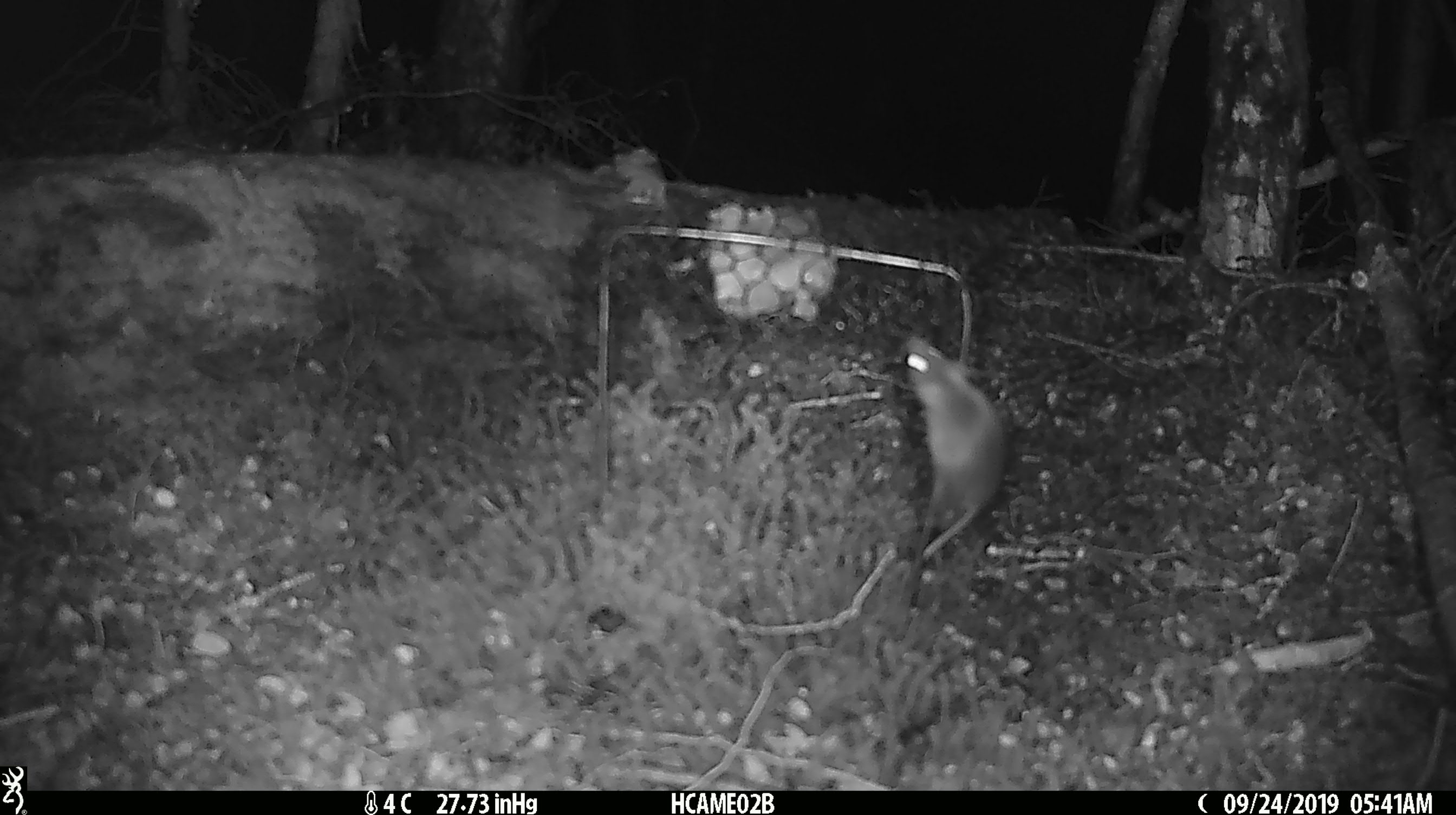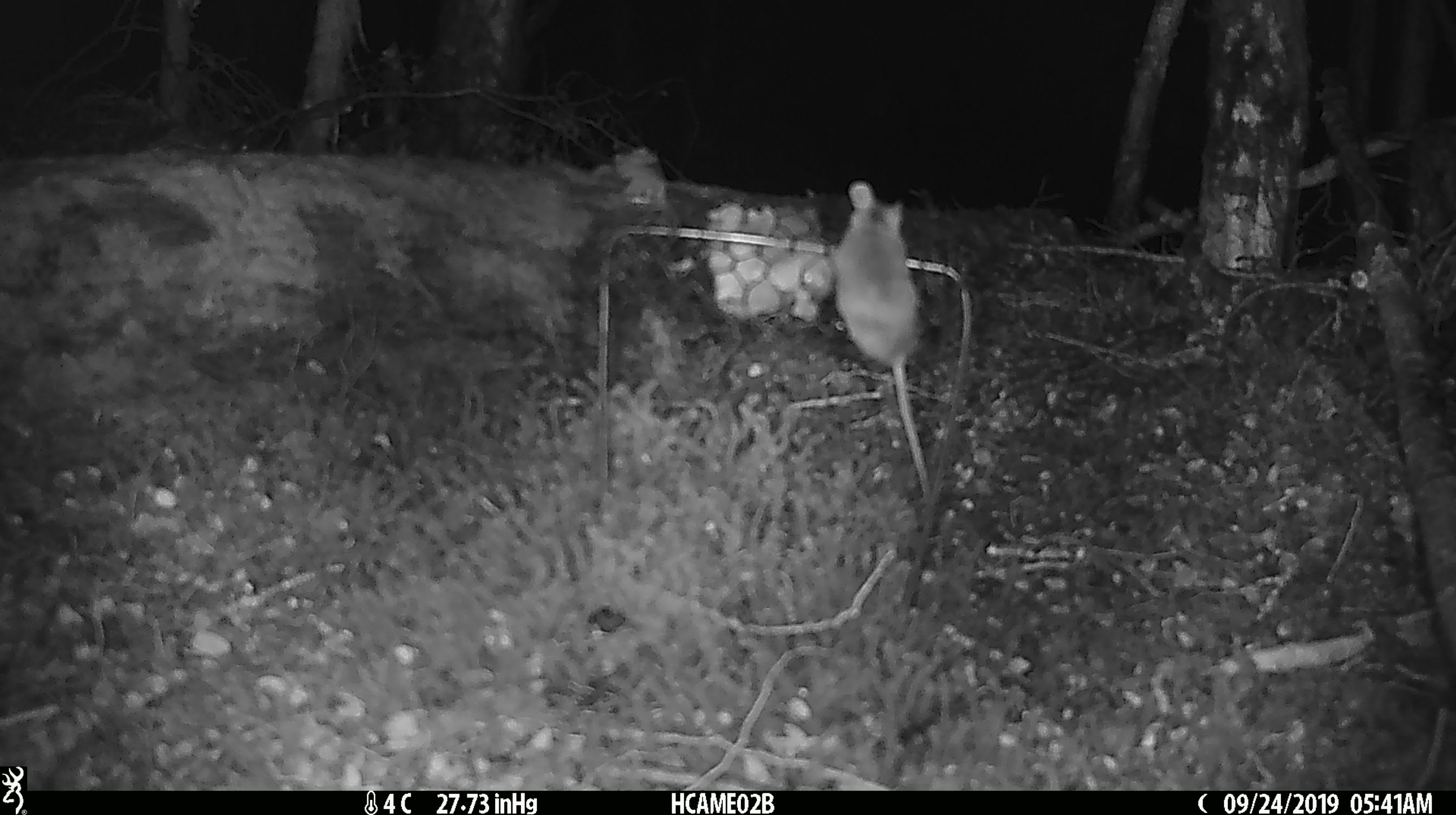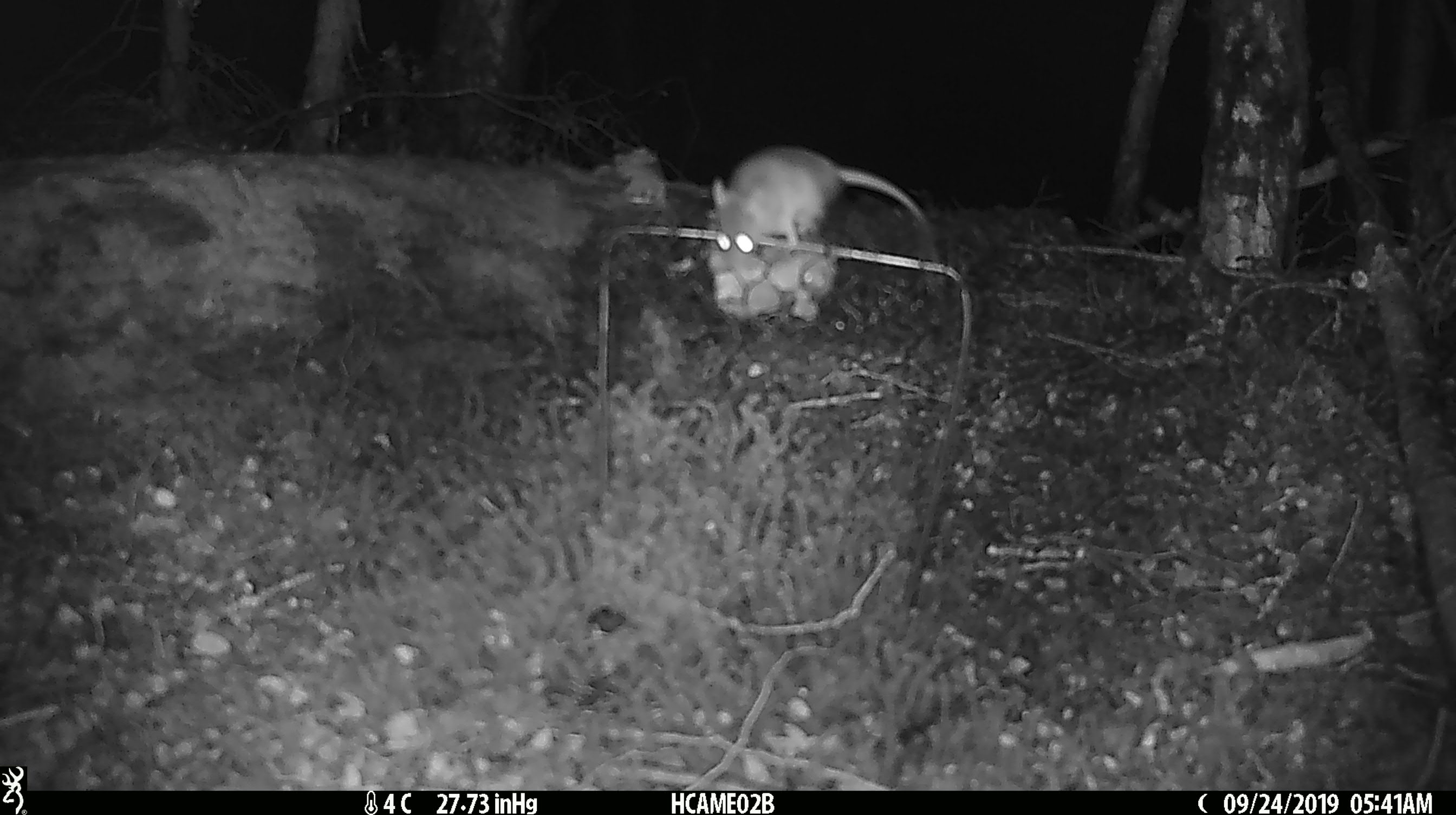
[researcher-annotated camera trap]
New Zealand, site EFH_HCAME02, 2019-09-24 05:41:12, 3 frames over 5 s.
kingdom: Animalia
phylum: Chordata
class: Mammalia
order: Rodentia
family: Muridae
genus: Mus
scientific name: Mus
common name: mouse